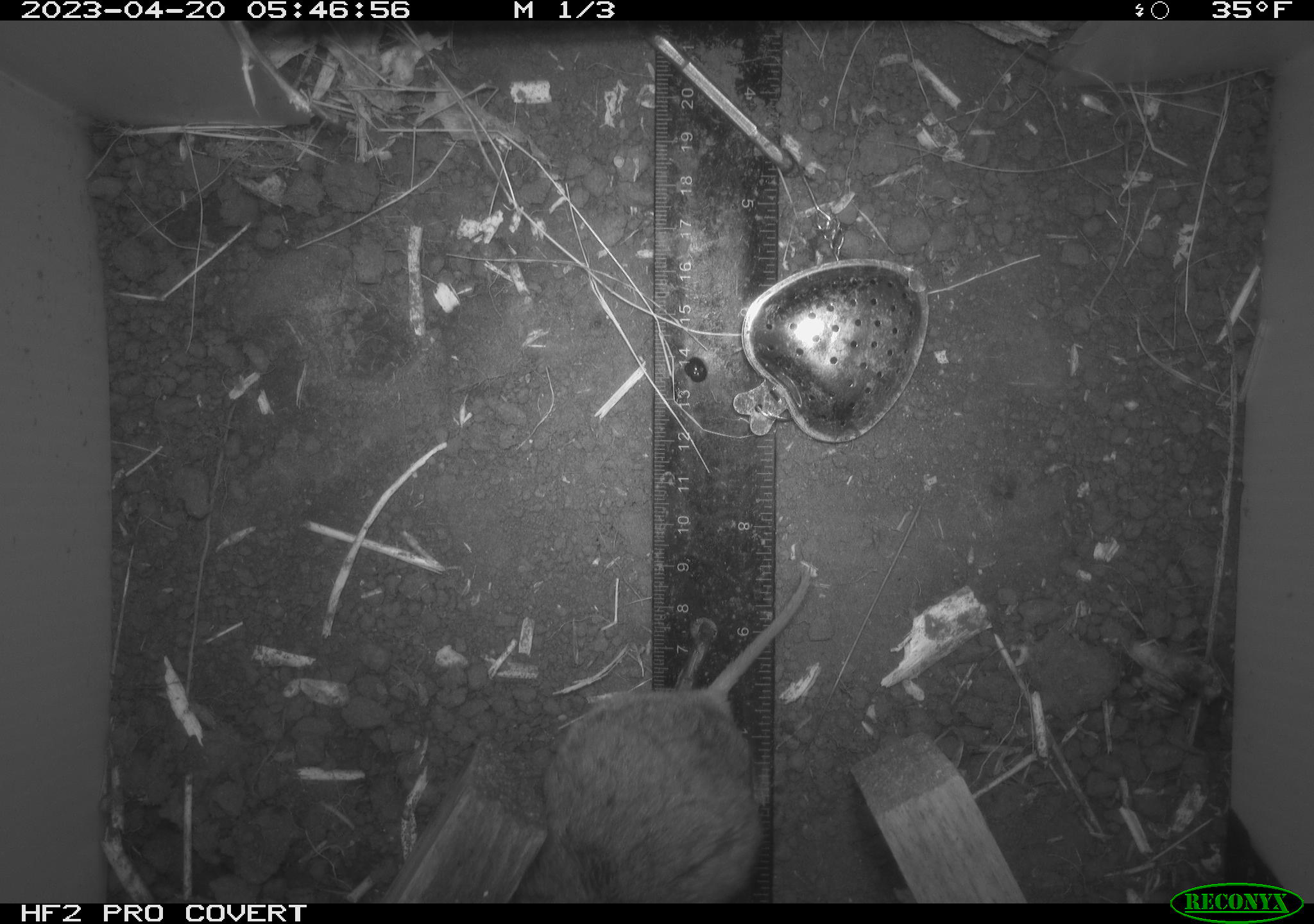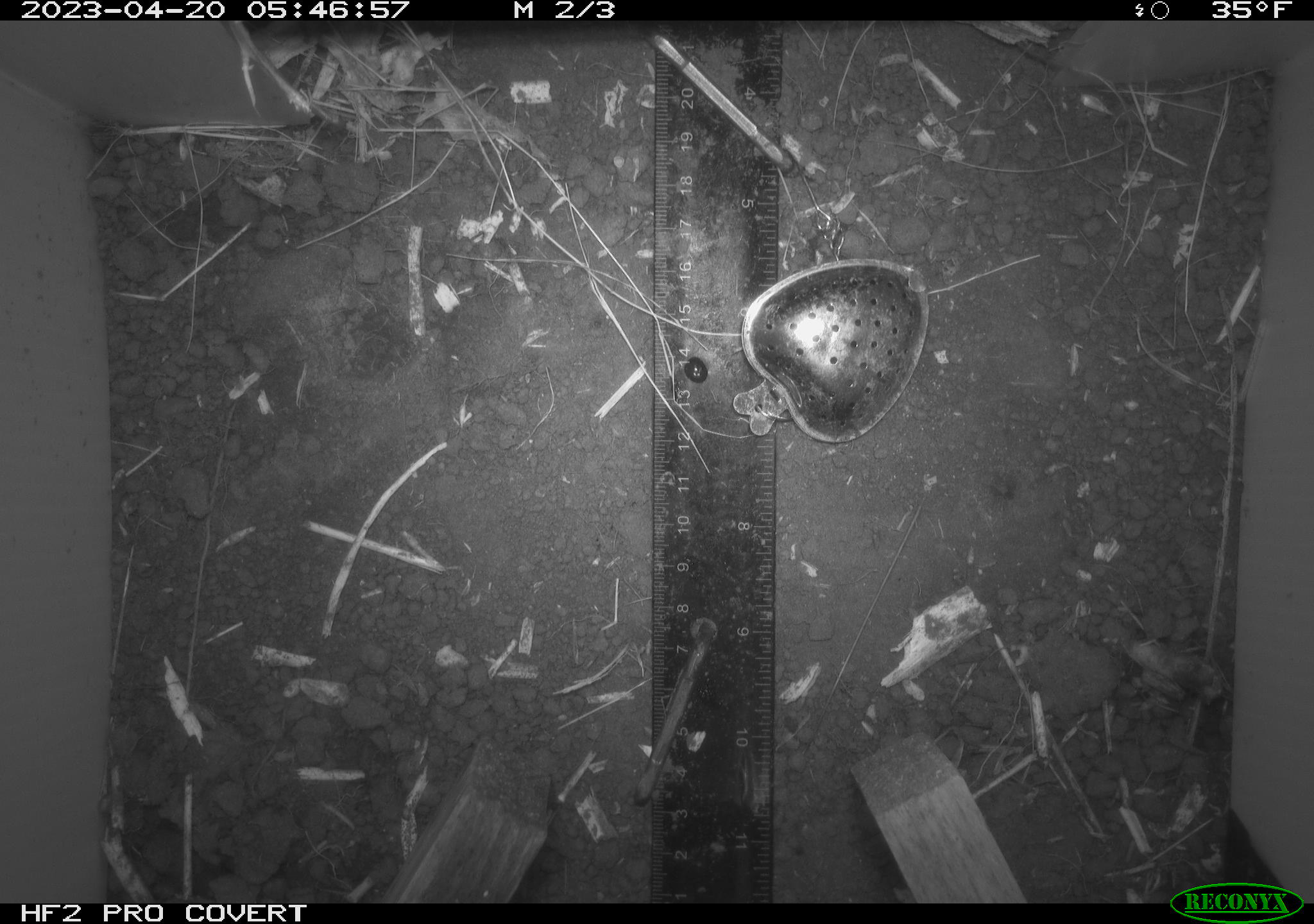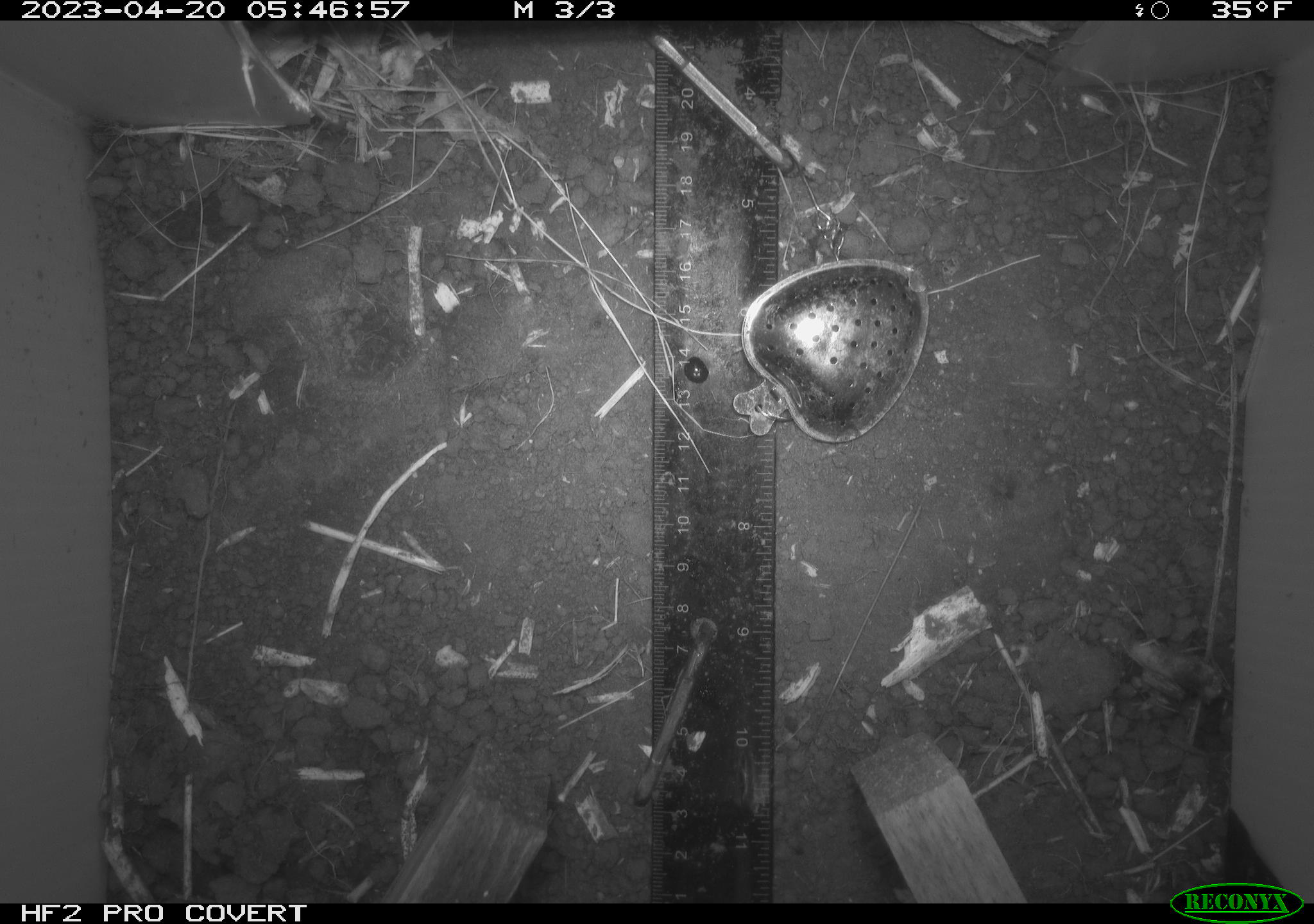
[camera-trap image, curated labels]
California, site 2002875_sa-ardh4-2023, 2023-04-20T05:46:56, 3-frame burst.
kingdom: Animalia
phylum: Chordata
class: Mammalia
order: Rodentia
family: Cricetidae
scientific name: Arvicolinae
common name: voles, lemmings, and muskrats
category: arvicolinae subfamily